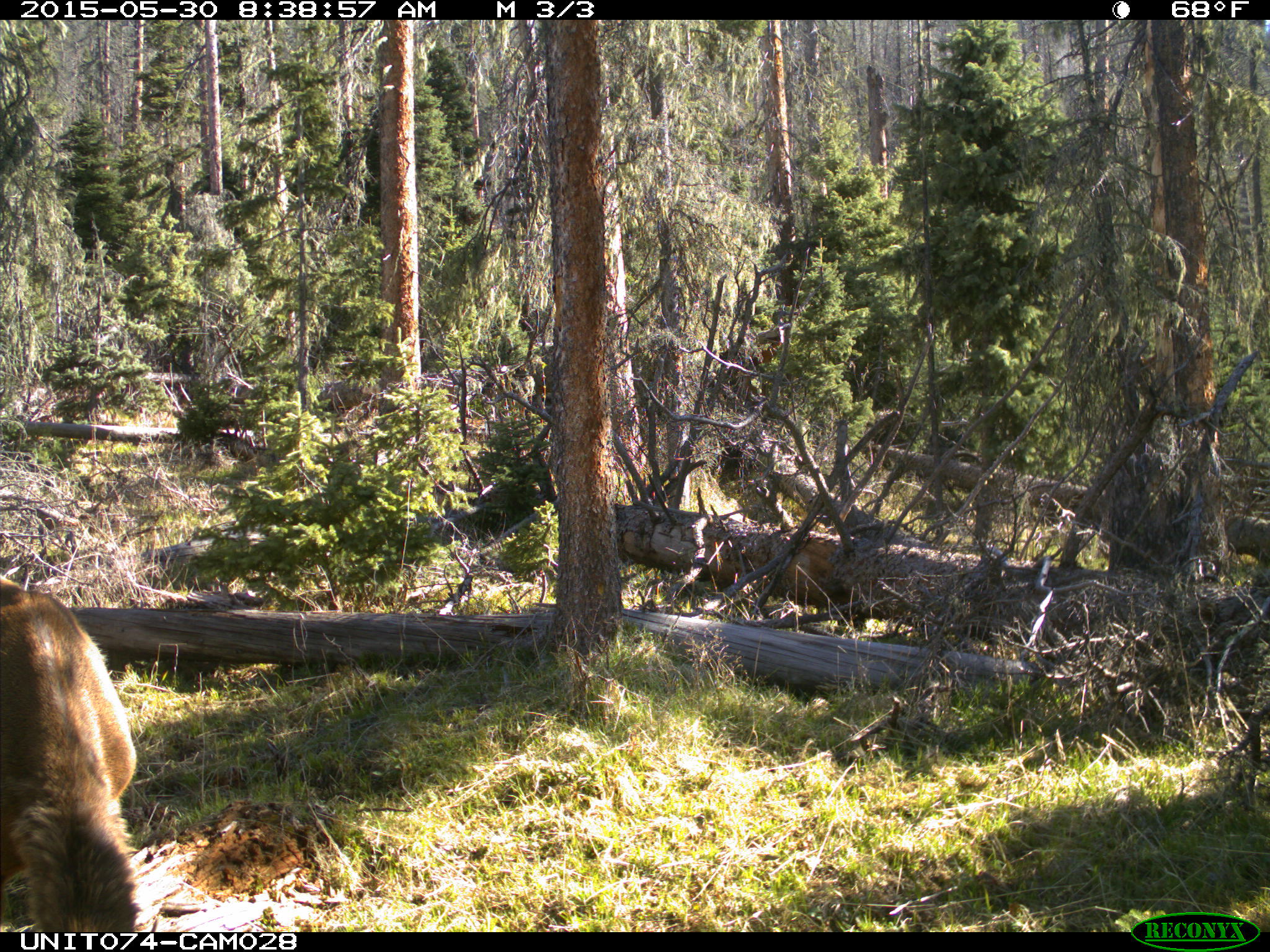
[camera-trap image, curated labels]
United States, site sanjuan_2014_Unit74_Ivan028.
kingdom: Animalia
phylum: Chordata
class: Mammalia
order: Artiodactyla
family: Cervidae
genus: Cervus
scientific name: Cervus elaphus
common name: red deer